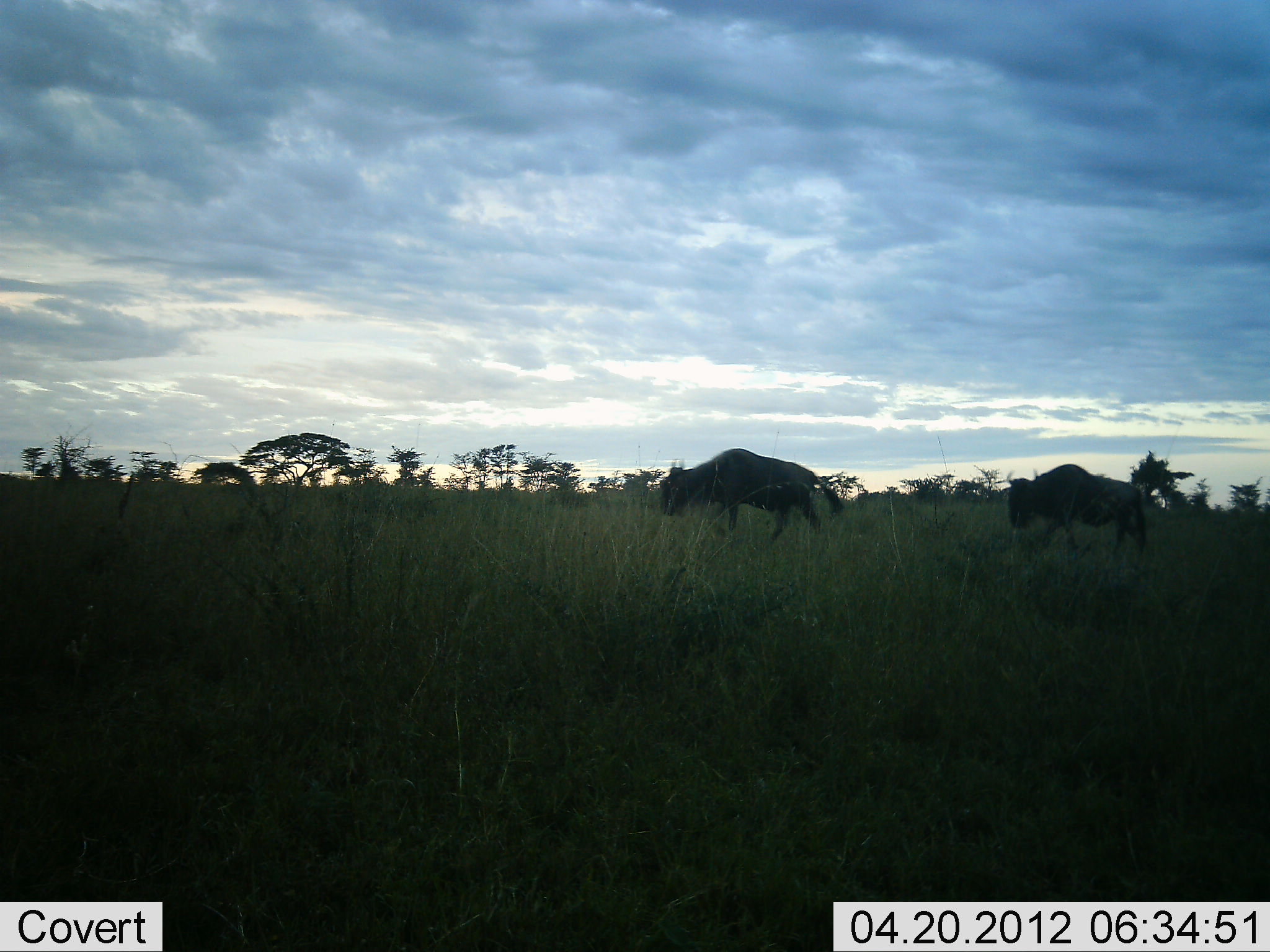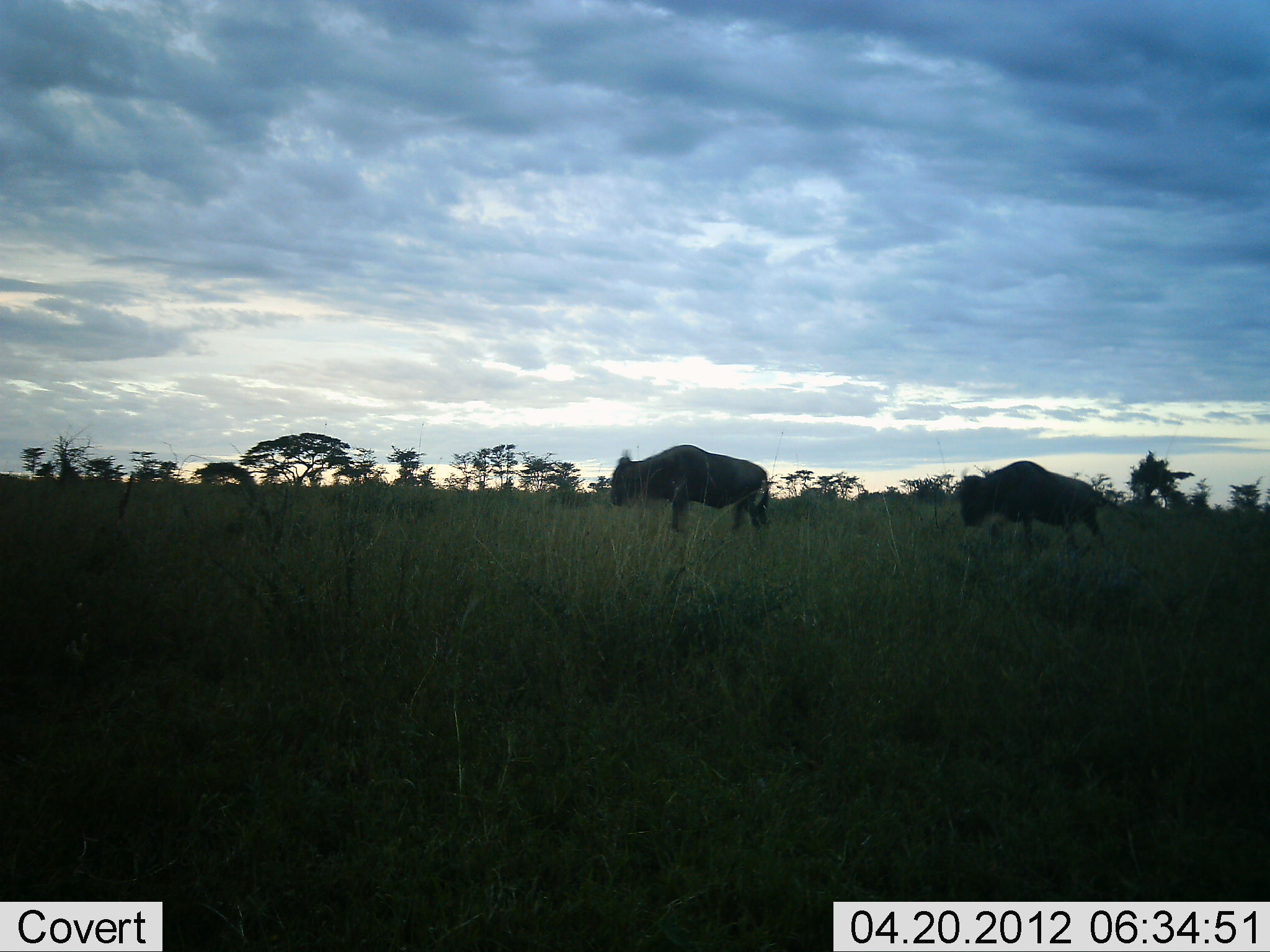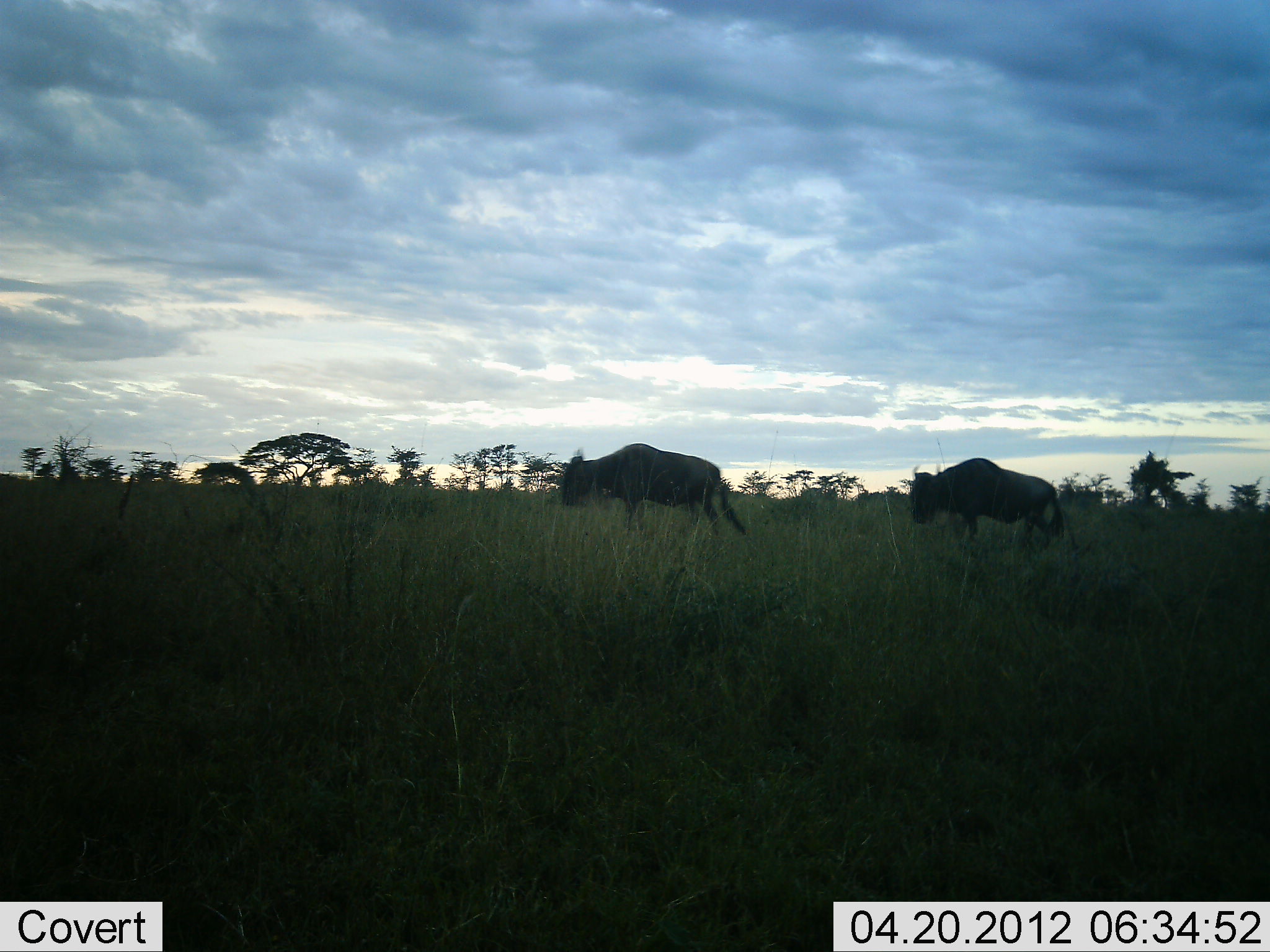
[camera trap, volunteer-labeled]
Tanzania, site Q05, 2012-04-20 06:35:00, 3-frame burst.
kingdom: Animalia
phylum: Chordata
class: Mammalia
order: Artiodactyla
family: Bovidae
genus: Connochaetes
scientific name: Connochaetes taurinus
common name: blue wildebeest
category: wildebeest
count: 2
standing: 0%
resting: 0%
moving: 100%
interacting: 0%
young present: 0%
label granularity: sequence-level